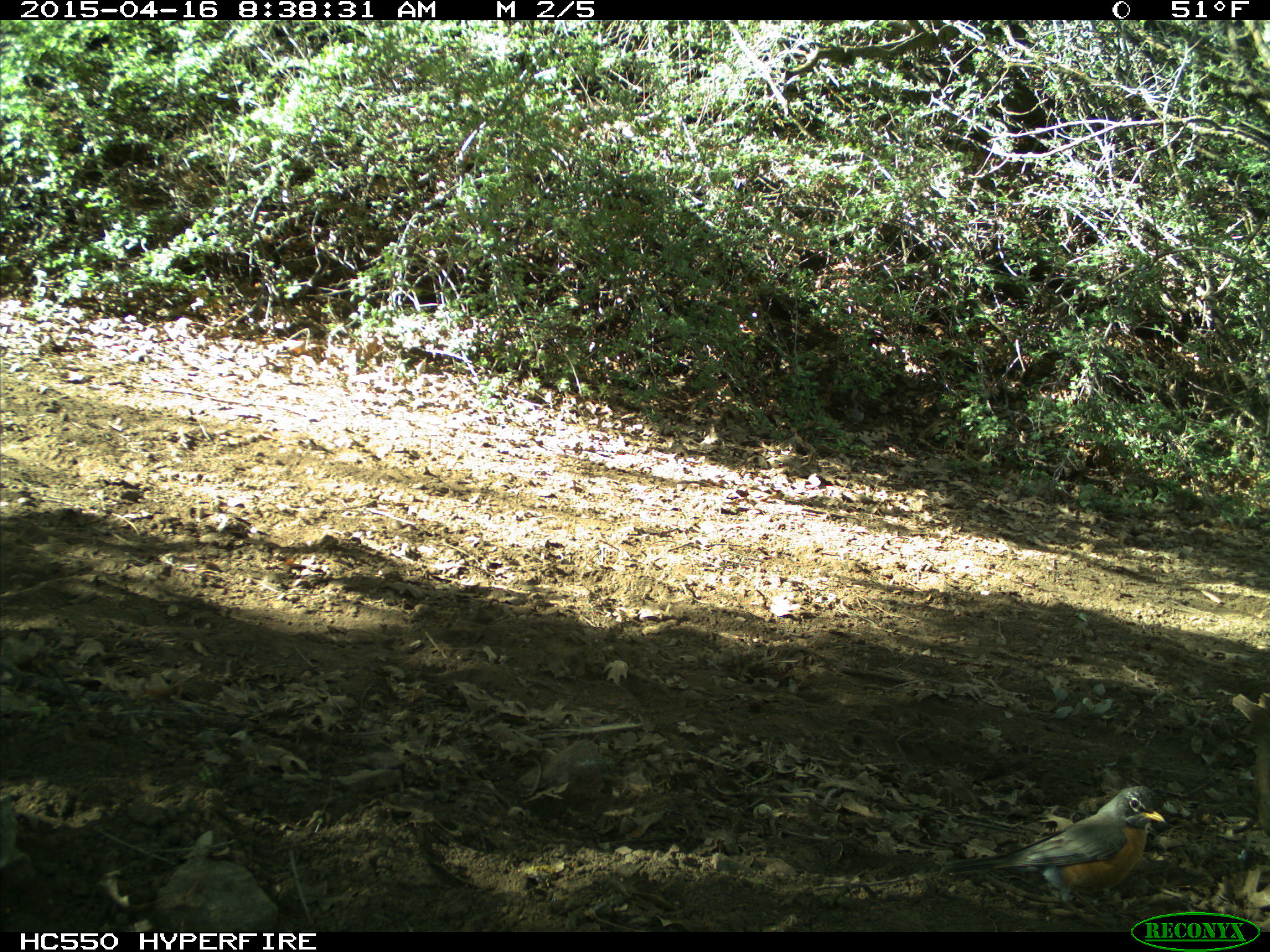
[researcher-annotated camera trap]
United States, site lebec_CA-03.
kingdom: Animalia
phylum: Chordata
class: Aves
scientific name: Aves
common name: birds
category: unidentified bird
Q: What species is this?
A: Unidentified bird (birds) (Aves).